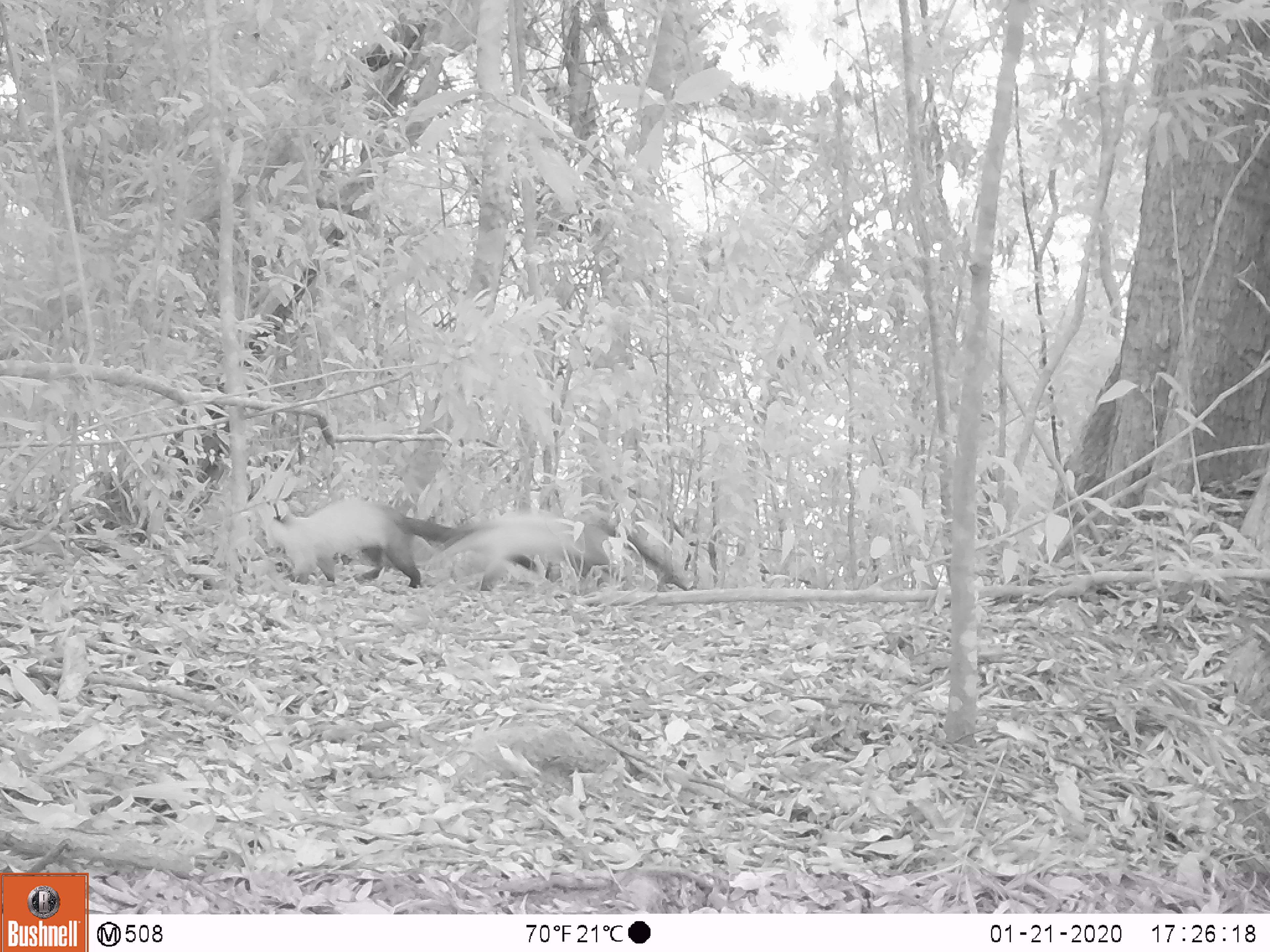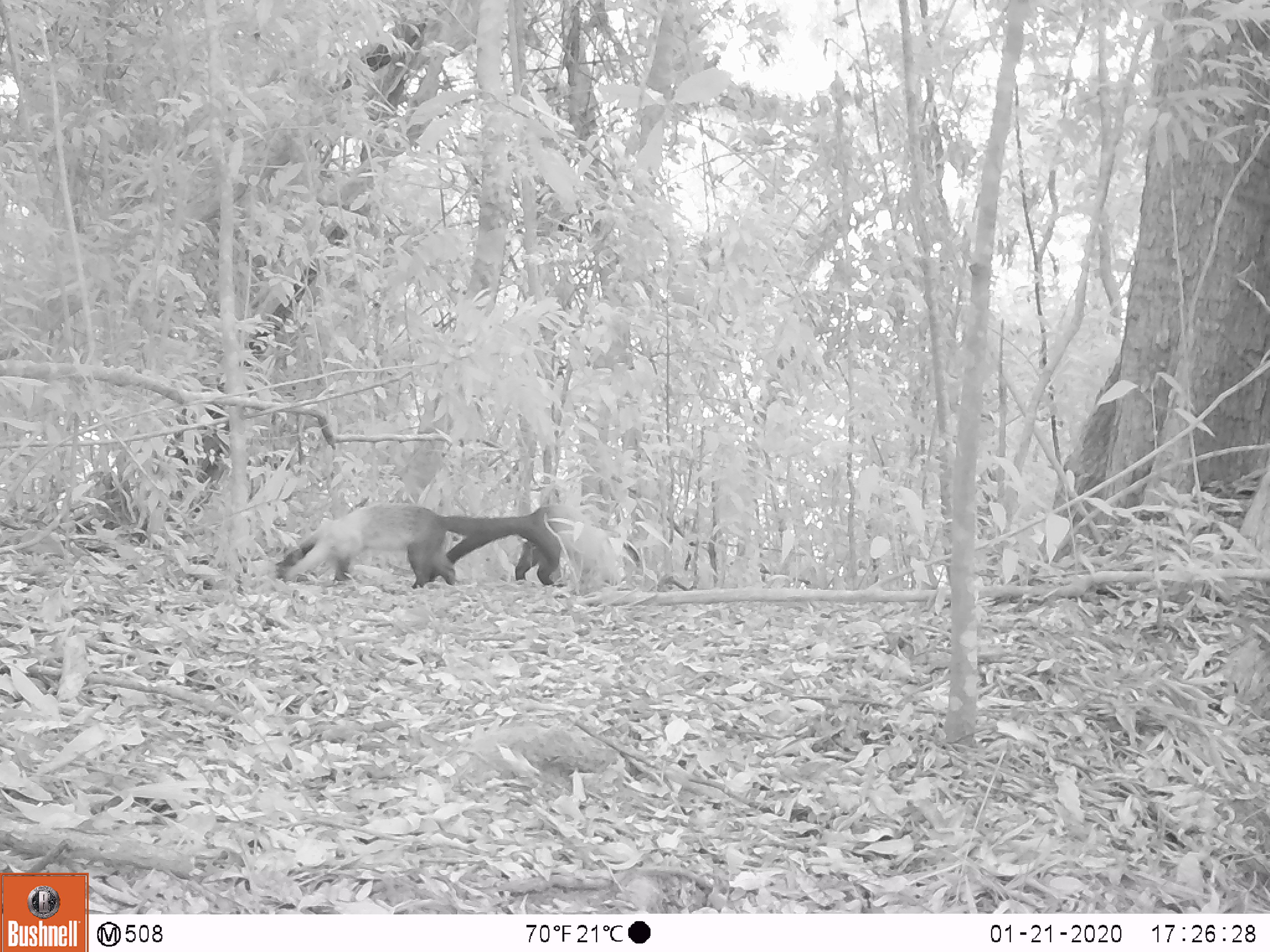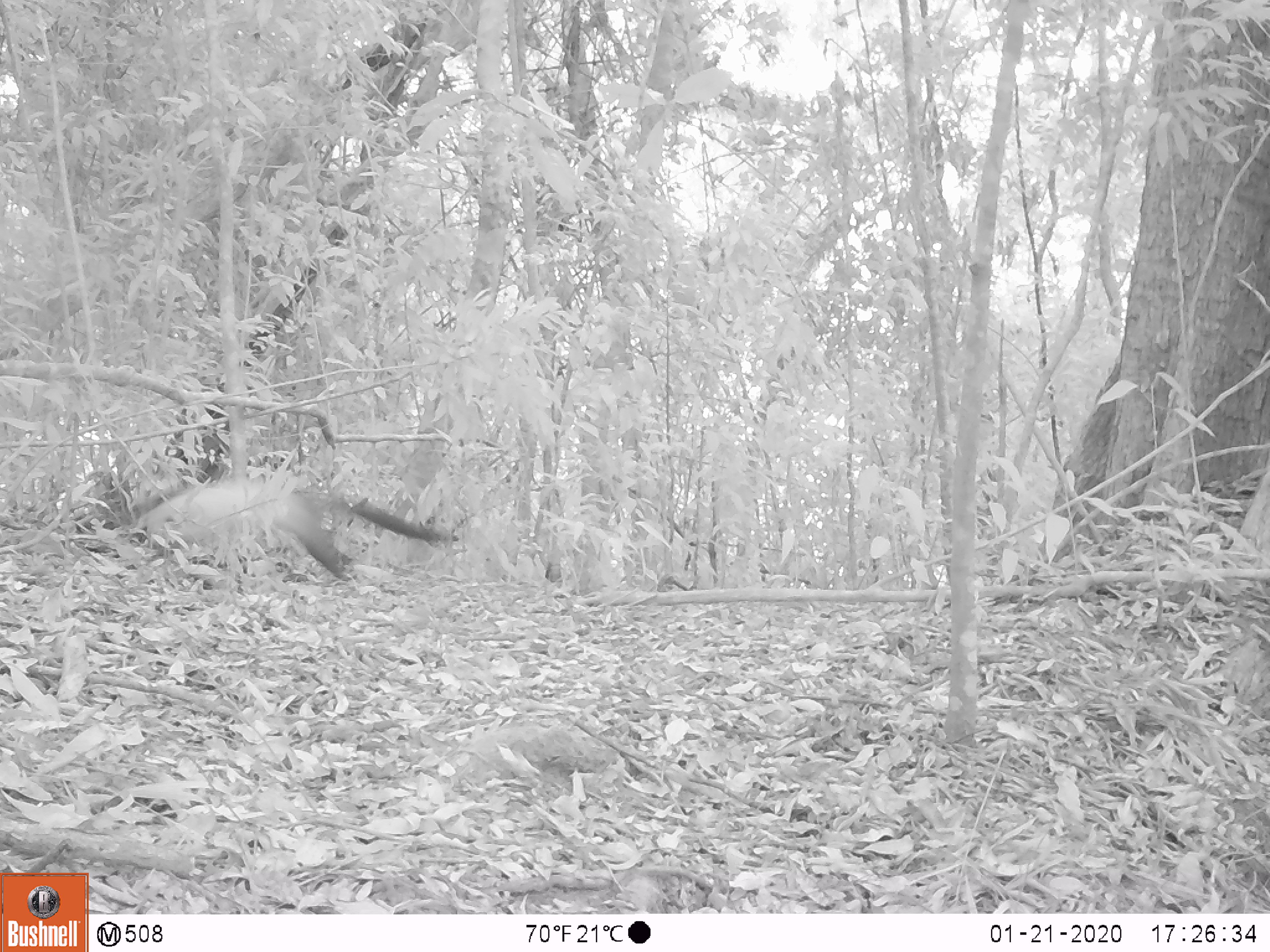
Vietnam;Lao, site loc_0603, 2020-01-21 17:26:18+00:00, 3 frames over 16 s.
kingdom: Animalia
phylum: Chordata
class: Mammalia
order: Carnivora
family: Mustelidae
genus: Martes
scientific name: Martes flavigula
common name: yellow-throated marten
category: yellow throated marten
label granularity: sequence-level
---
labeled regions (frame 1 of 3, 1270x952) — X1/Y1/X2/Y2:
yellow throated marten: 429/511/691/591; 269/499/466/588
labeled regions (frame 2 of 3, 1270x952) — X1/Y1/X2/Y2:
yellow throated marten: 277/503/559/591; 412/501/625/588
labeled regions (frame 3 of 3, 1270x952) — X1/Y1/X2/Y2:
yellow throated marten: 134/480/460/584